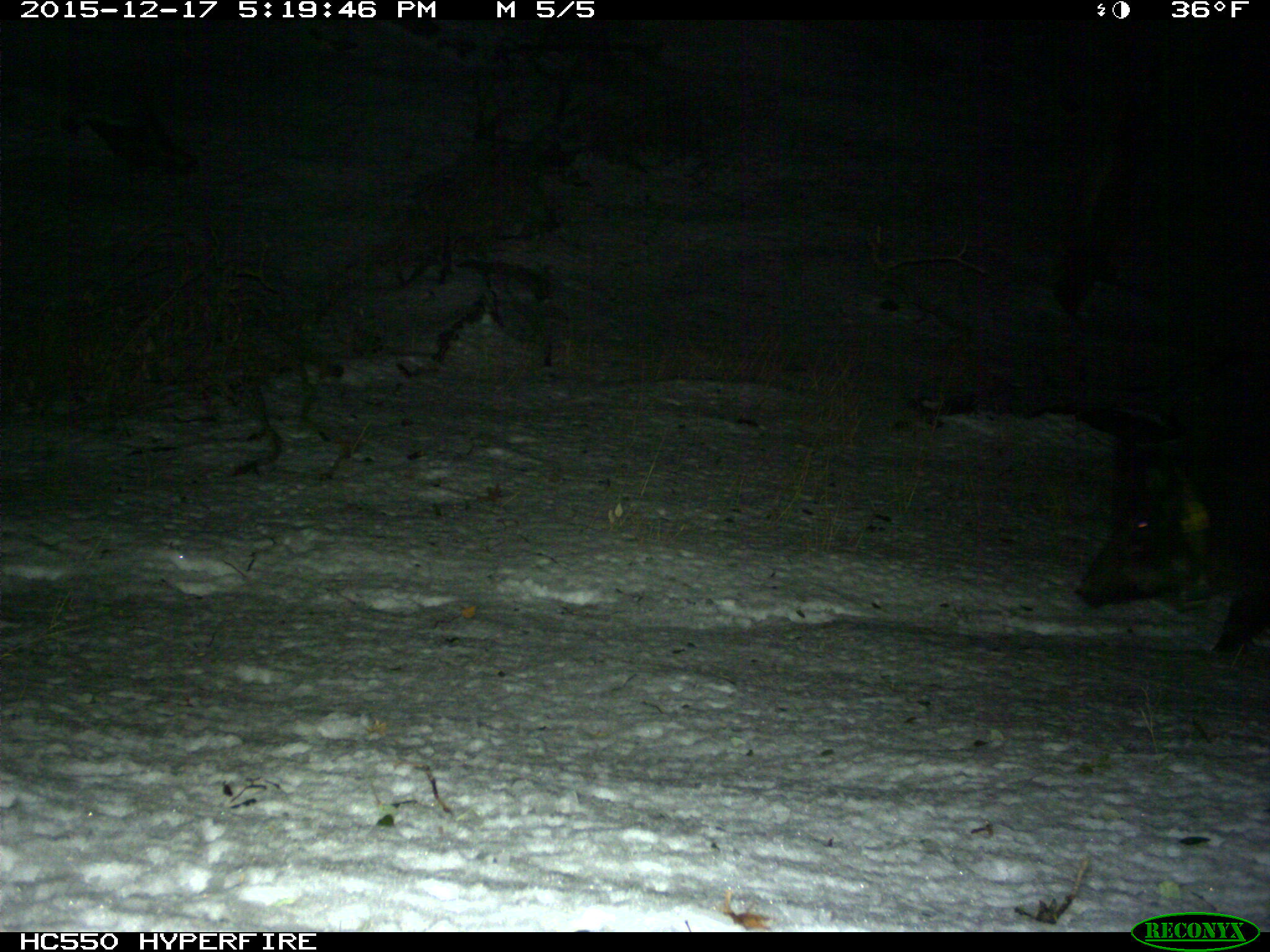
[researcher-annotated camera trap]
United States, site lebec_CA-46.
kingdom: Animalia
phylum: Chordata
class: Mammalia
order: Artiodactyla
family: Suidae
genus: Sus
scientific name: Sus scrofa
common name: wild boar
Sus scrofa (wild boar).